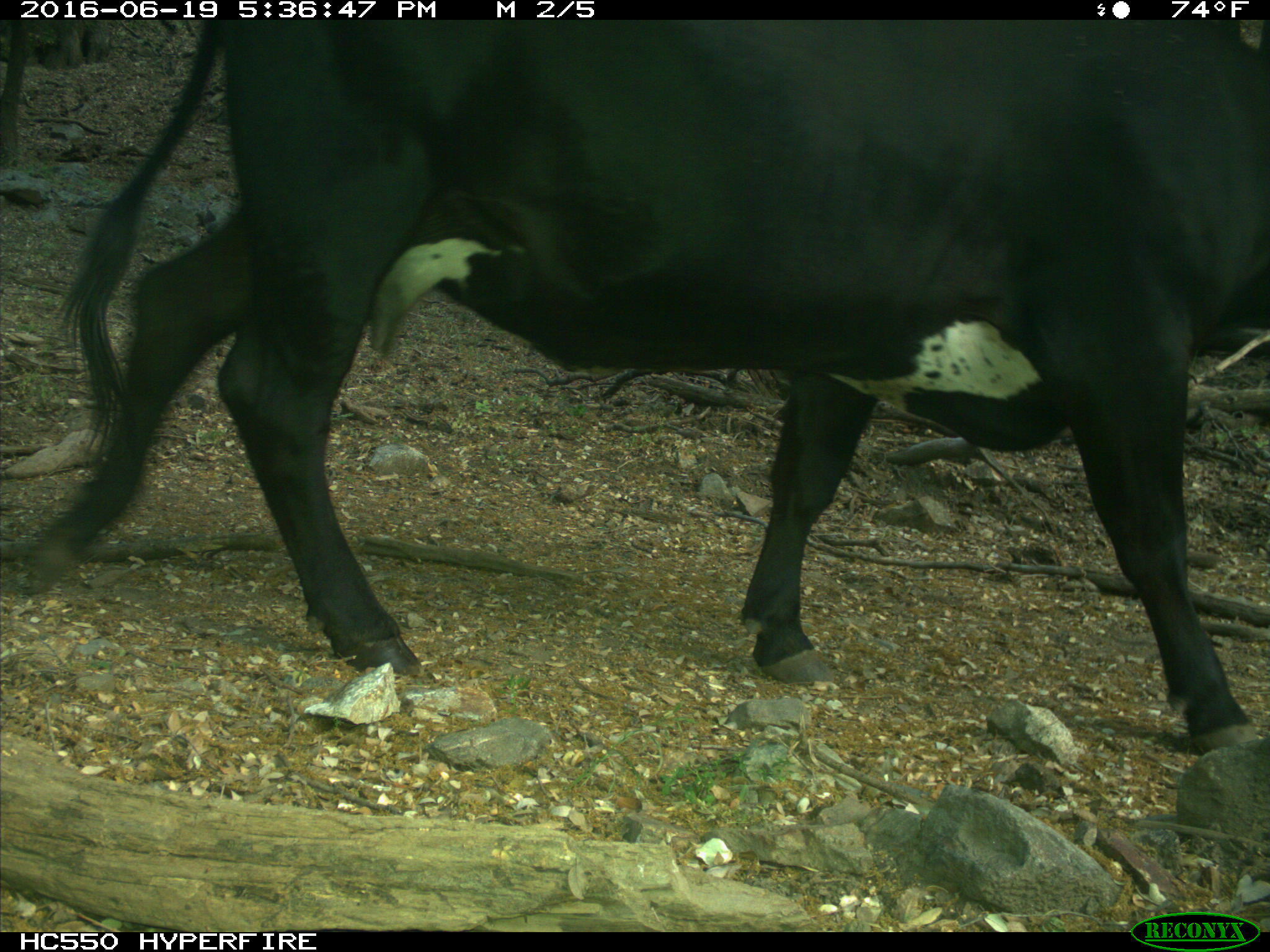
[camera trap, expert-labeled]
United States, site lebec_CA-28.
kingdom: Animalia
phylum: Chordata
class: Mammalia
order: Artiodactyla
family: Bovidae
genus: Bos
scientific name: Bos taurus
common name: domestic cow